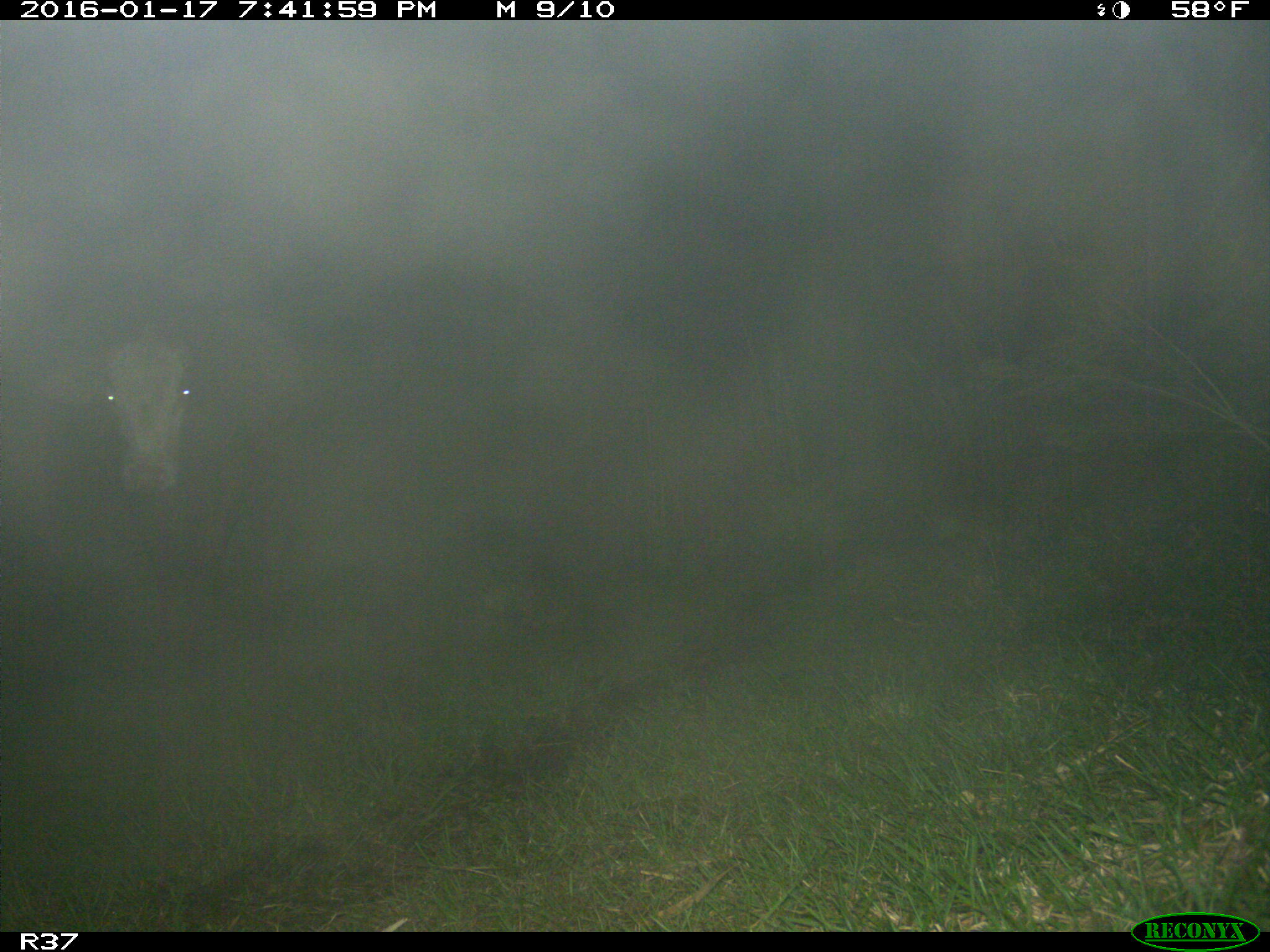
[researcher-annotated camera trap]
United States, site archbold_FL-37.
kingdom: Animalia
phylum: Chordata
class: Mammalia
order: Artiodactyla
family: Bovidae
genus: Bos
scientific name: Bos taurus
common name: domestic cow